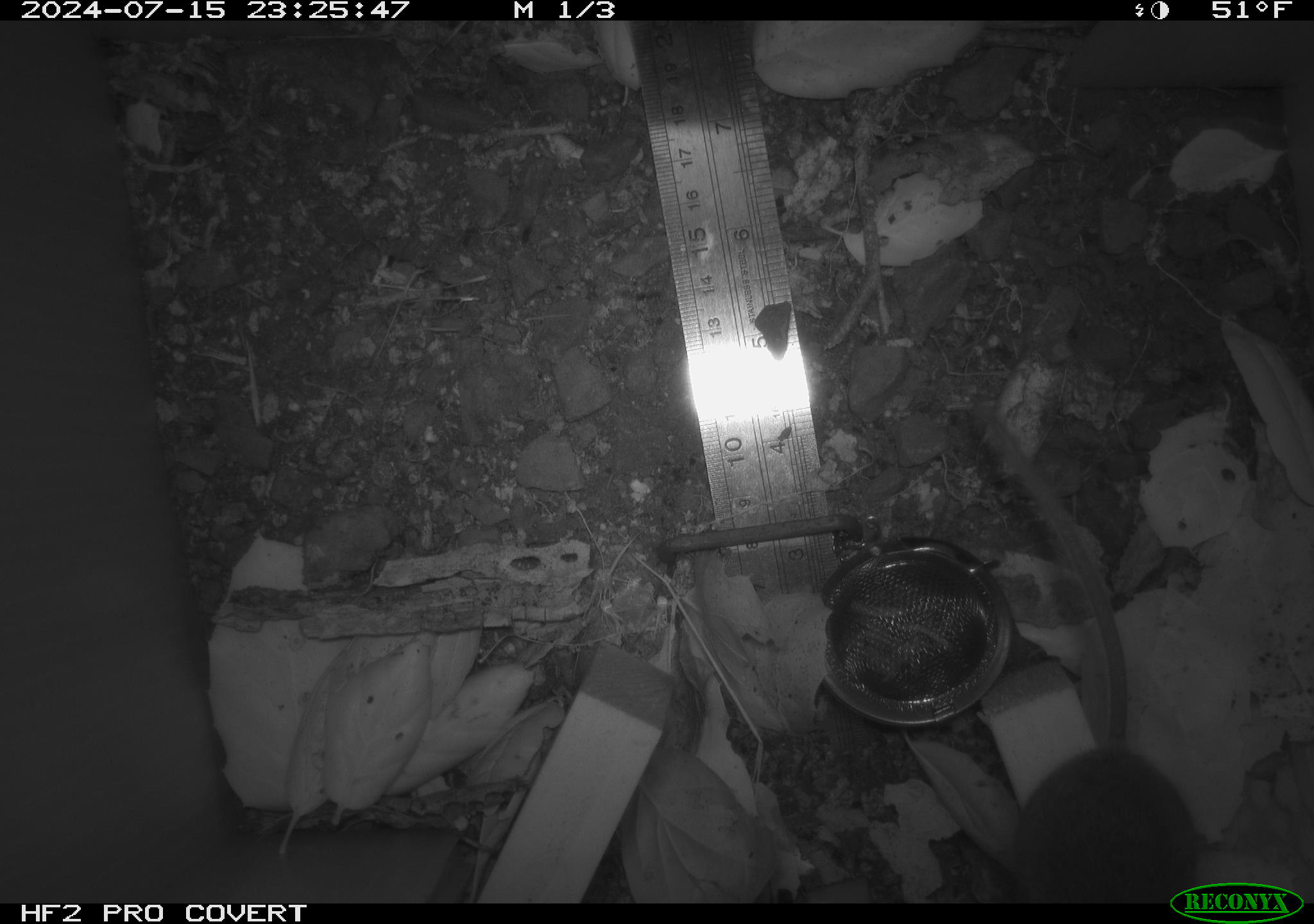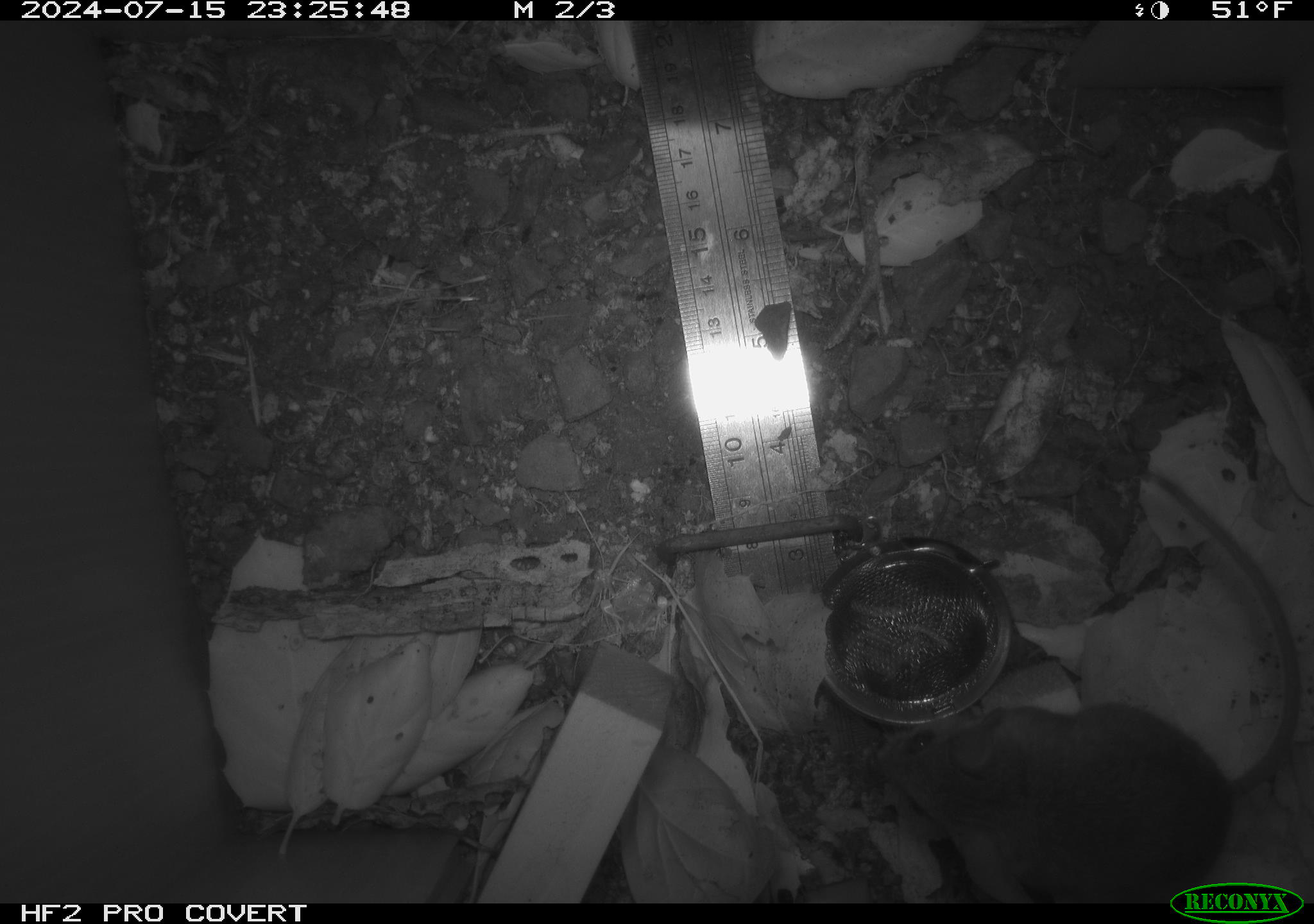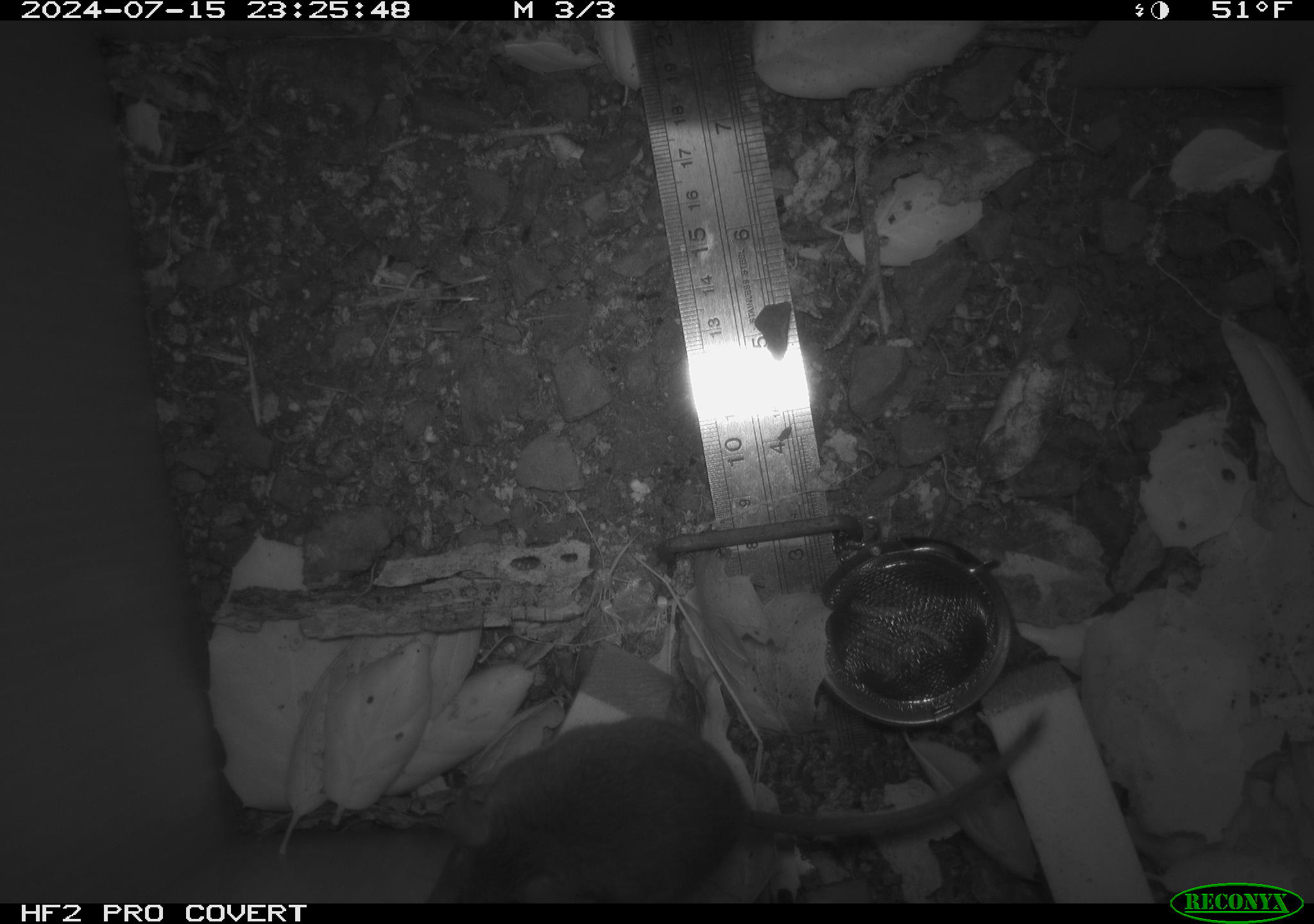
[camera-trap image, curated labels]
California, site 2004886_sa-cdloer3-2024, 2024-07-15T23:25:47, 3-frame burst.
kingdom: Animalia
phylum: Chordata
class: Mammalia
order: Rodentia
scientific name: Rodentia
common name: rodent